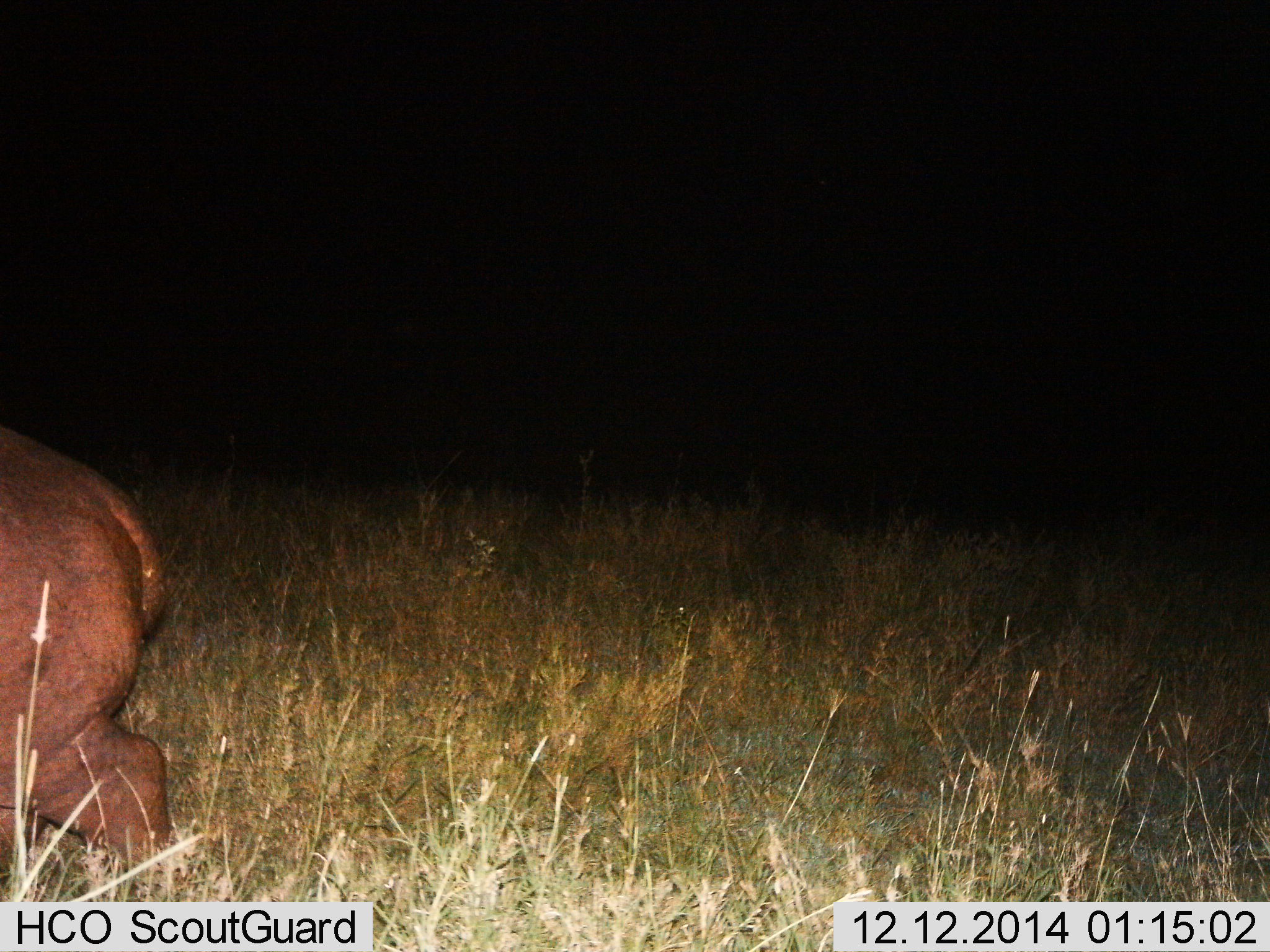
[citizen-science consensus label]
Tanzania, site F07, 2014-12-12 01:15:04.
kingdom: Animalia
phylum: Chordata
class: Mammalia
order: Artiodactyla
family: Hippopotamidae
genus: Hippopotamus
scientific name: Hippopotamus amphibius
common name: hippopotamus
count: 1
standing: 0%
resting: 0%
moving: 100%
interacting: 0%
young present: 0%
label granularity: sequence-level